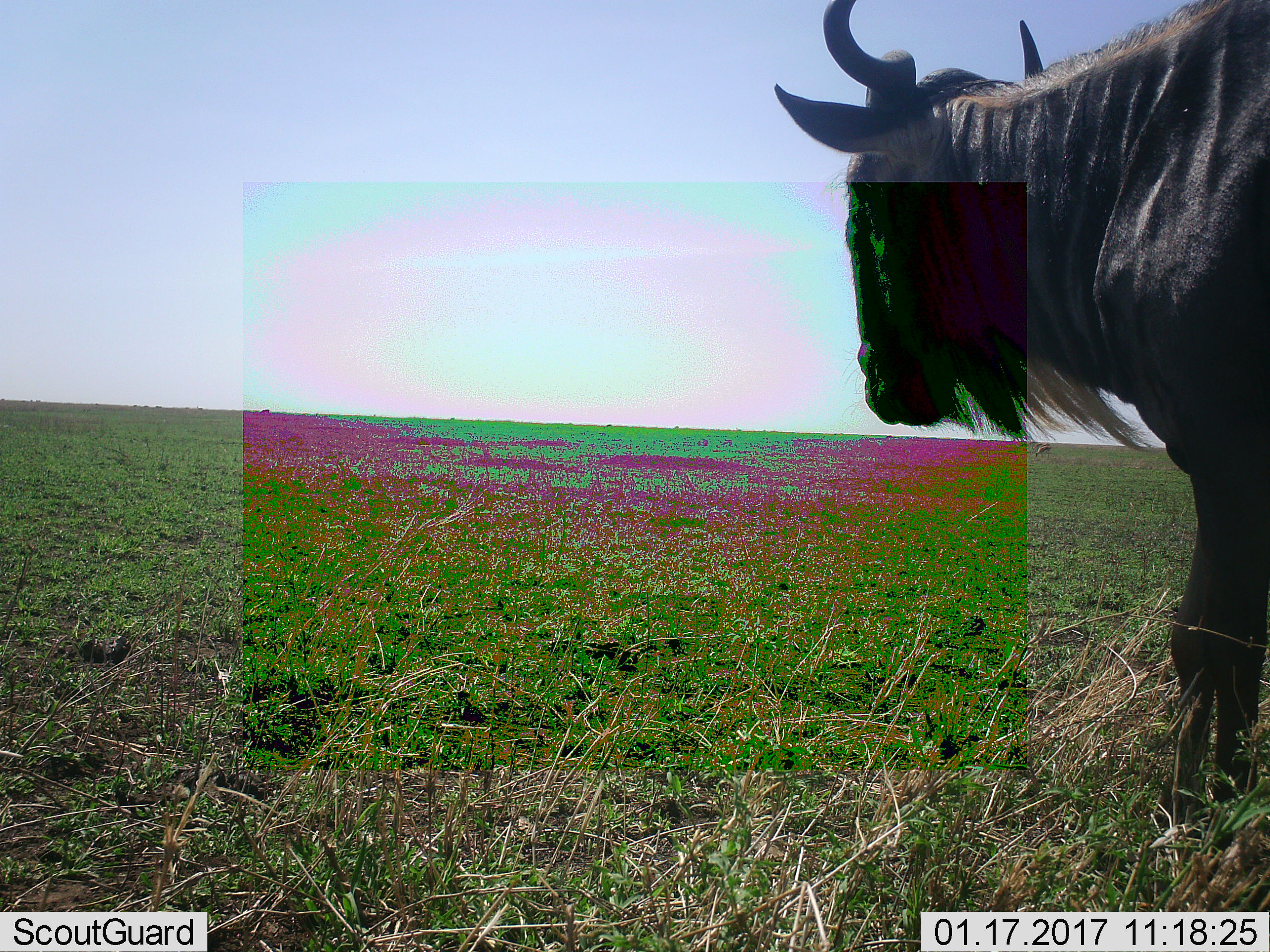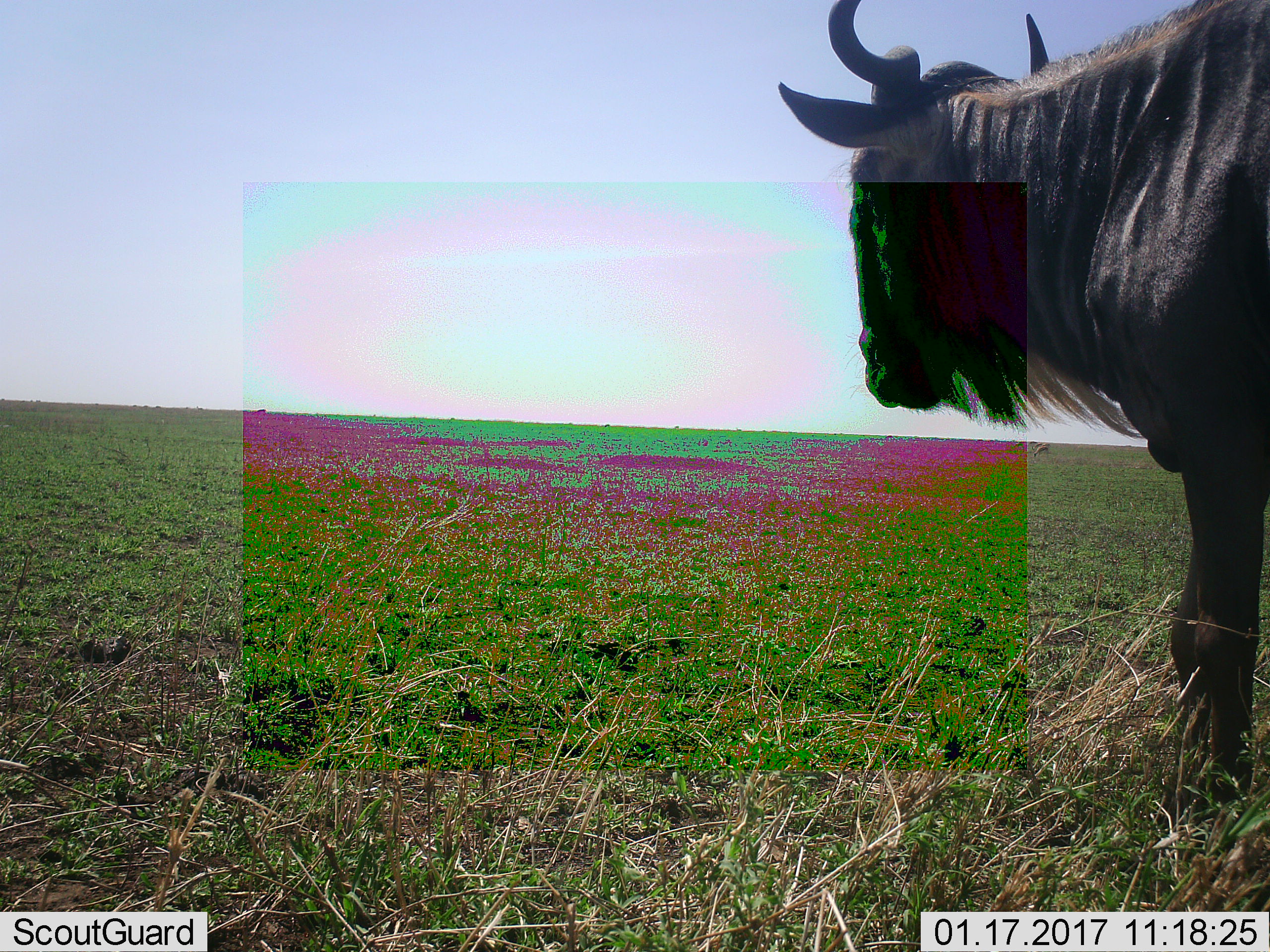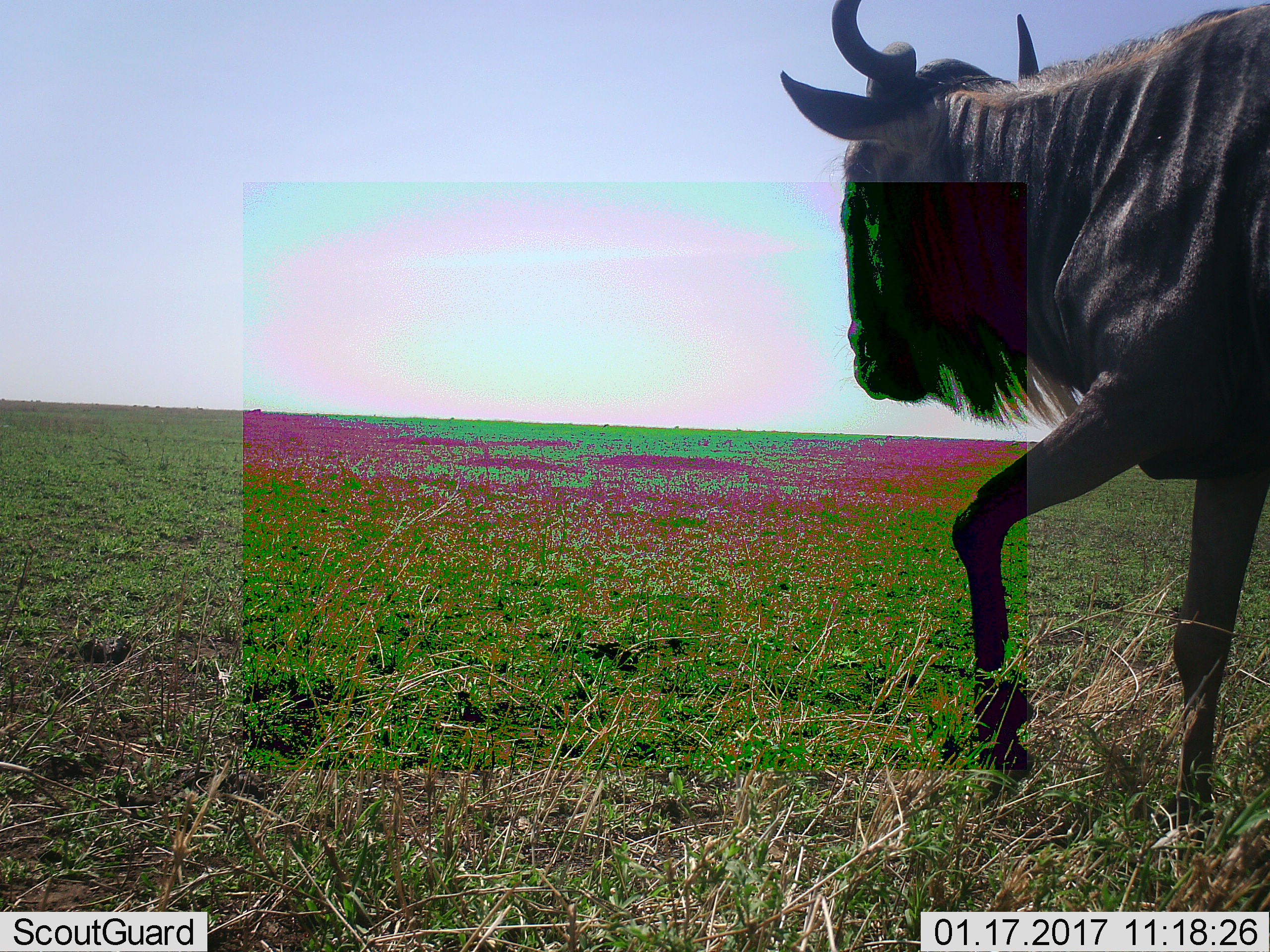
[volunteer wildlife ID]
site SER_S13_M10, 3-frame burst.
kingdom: Animalia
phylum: Chordata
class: Mammalia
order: Artiodactyla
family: Bovidae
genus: Connochaetes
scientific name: Connochaetes taurinus taurinus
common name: blue wildebeest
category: wildebeestblue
Wildebeestblue (blue wildebeest) (Connochaetes taurinus taurinus), count 1. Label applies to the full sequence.